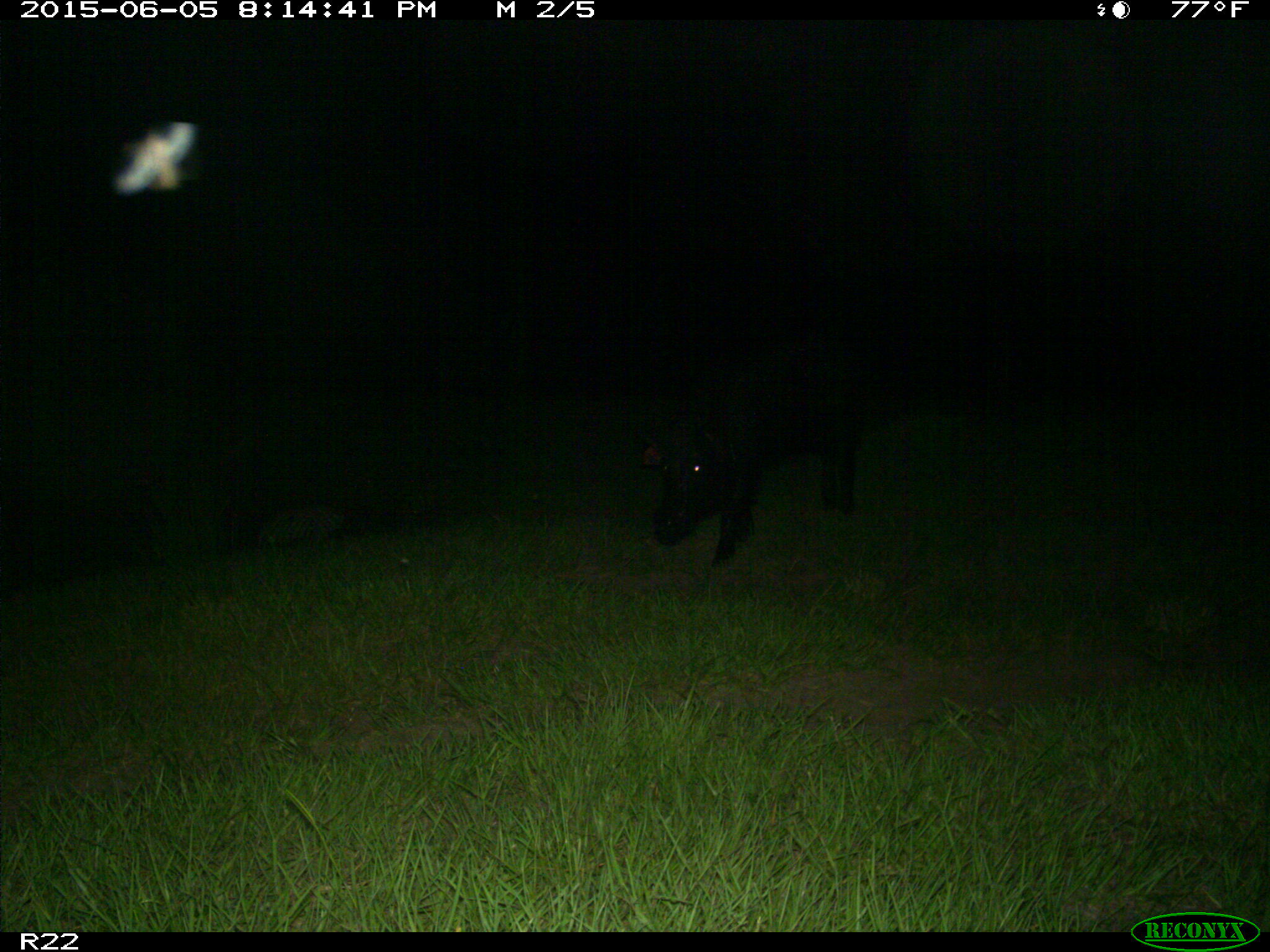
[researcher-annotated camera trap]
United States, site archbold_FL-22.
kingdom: Animalia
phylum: Chordata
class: Mammalia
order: Artiodactyla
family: Bovidae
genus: Bos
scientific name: Bos taurus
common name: domestic cow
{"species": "Bos taurus (domestic cow)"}